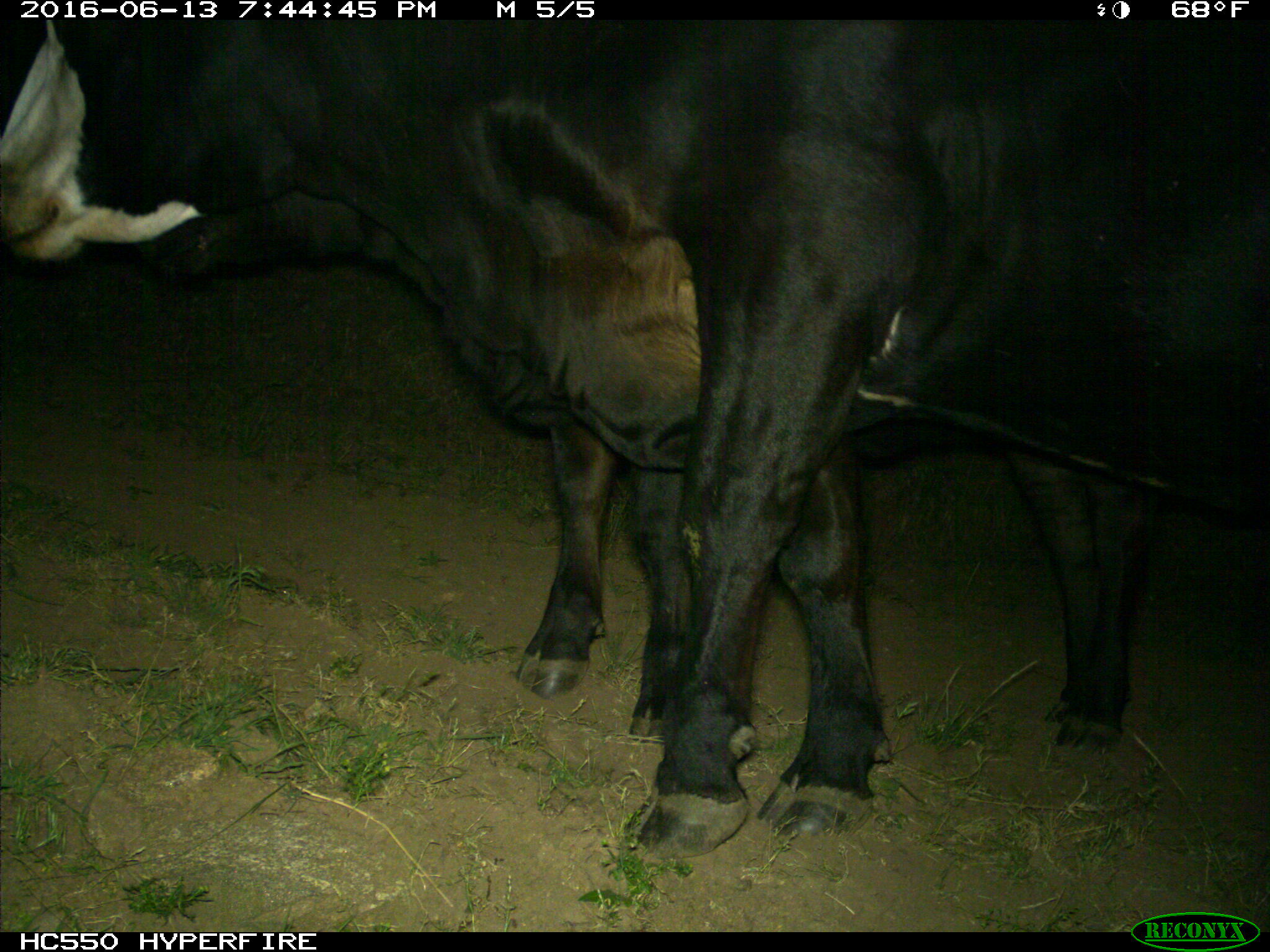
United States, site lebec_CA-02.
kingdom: Animalia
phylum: Chordata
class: Mammalia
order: Artiodactyla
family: Bovidae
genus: Bos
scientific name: Bos taurus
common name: domestic cow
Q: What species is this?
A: Bos taurus (domestic cow).